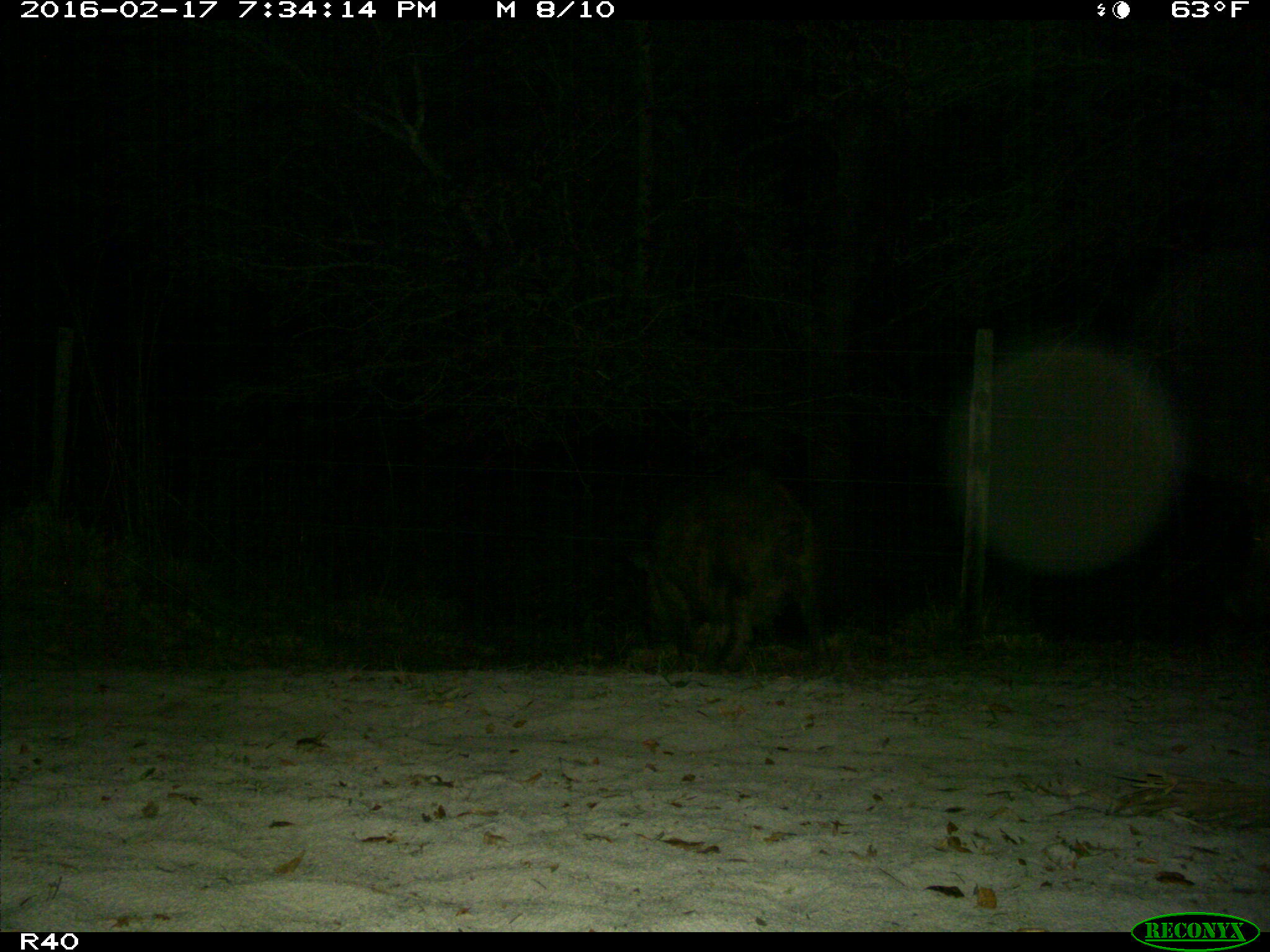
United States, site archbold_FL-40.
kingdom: Animalia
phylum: Chordata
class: Mammalia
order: Artiodactyla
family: Suidae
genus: Sus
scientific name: Sus scrofa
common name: wild boar